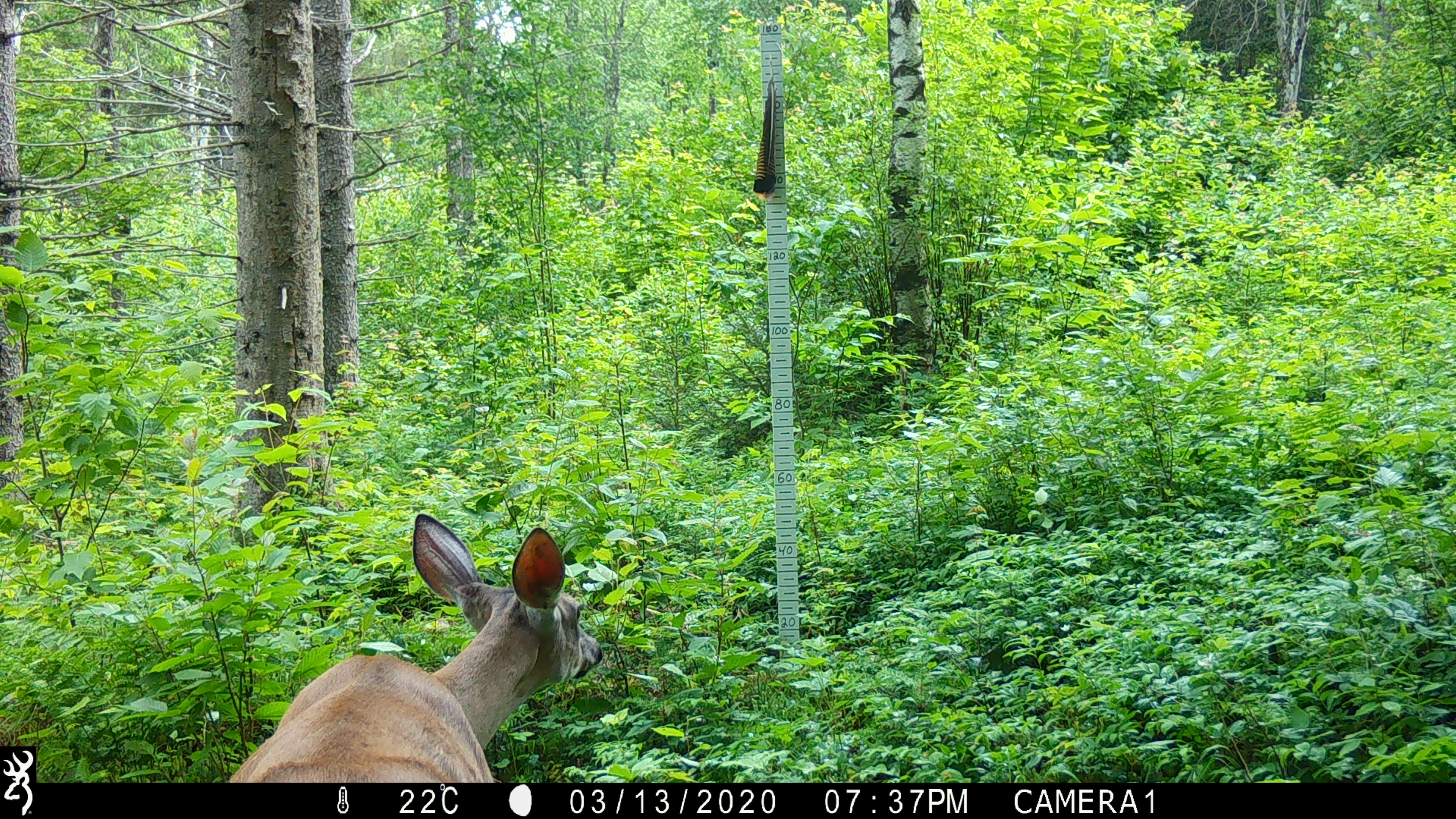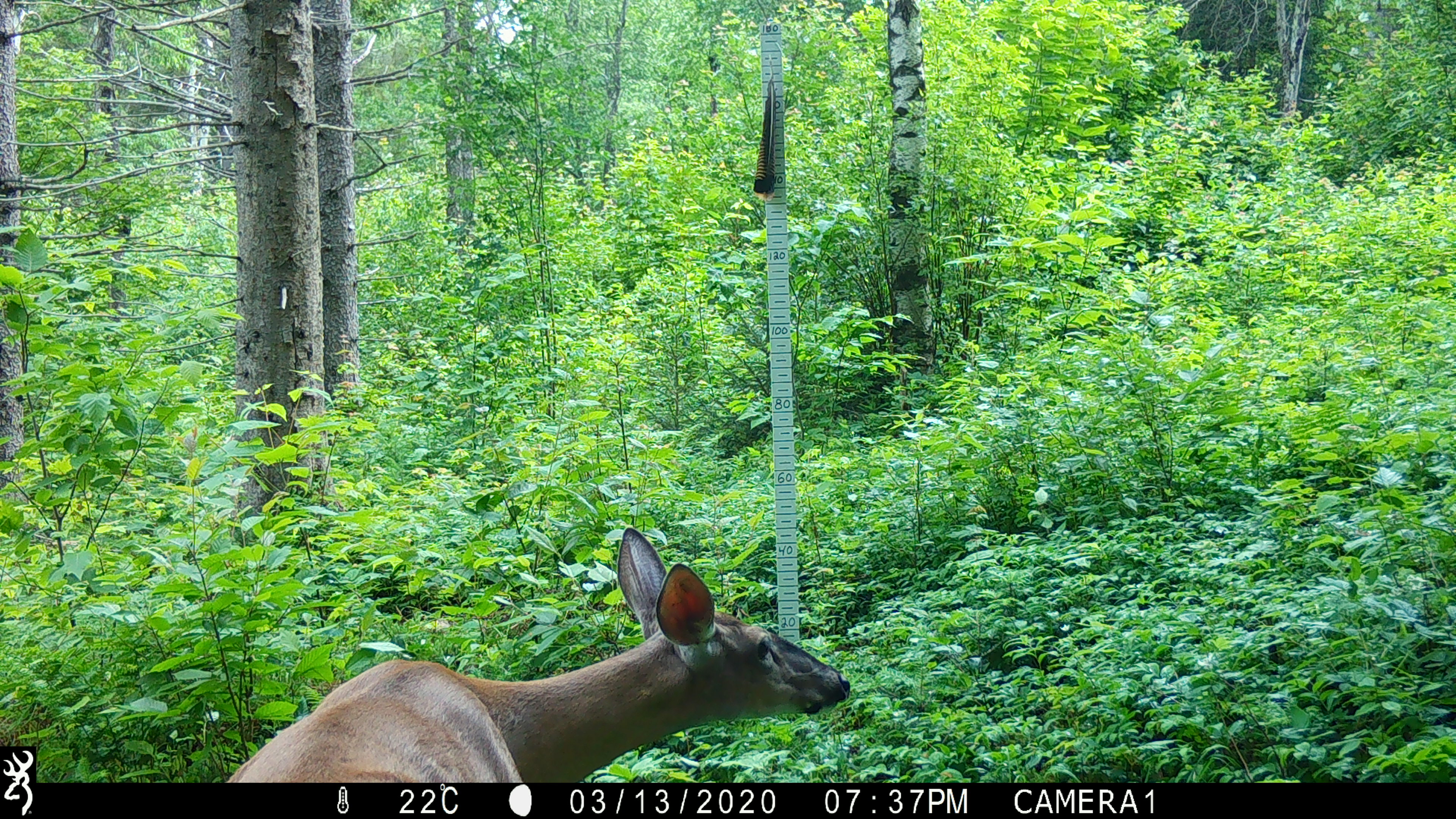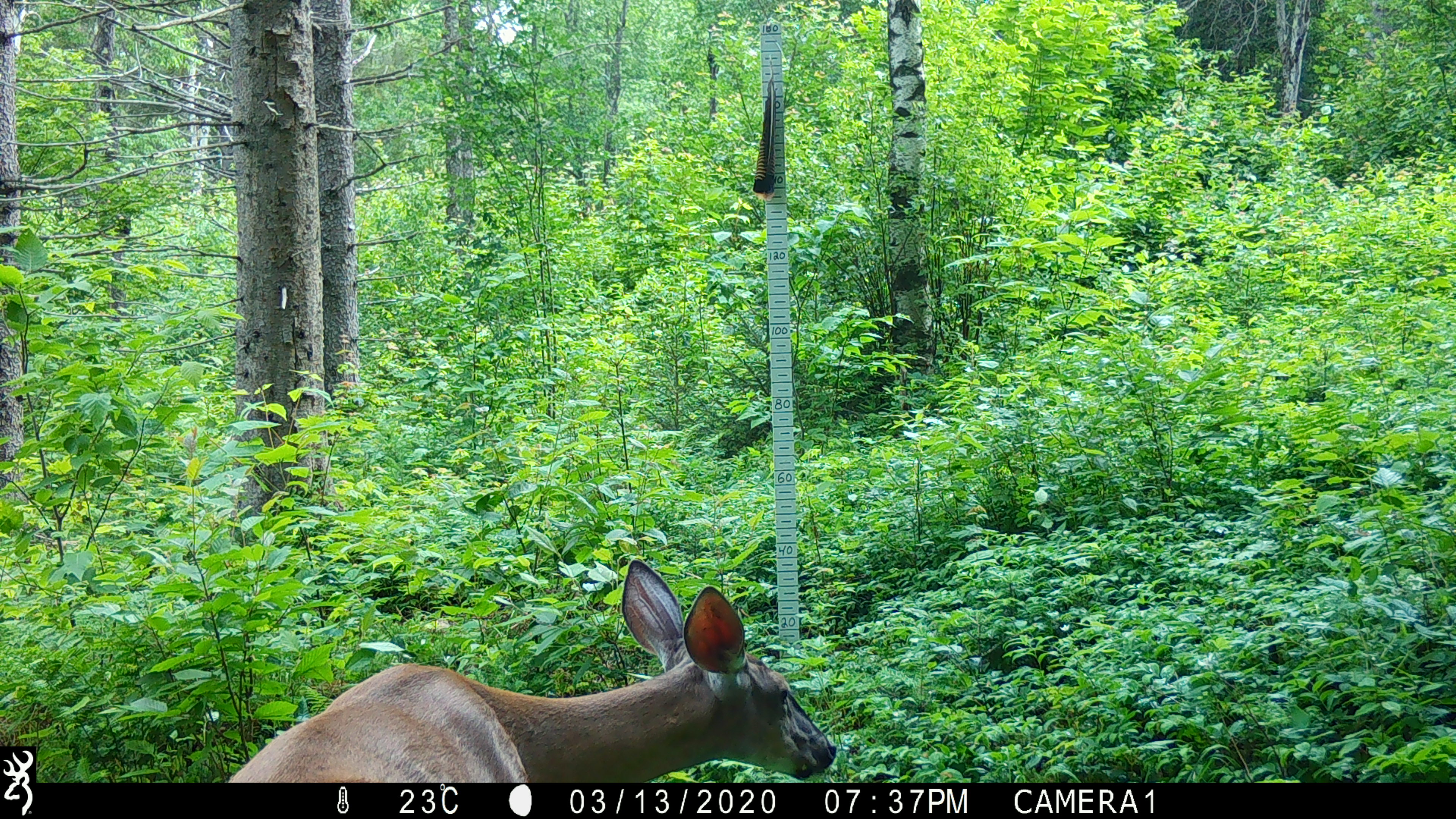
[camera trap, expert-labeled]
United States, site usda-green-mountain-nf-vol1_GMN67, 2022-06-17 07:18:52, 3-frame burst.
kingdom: Animalia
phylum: Chordata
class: Mammalia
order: Artiodactyla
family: Cervidae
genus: Odocoileus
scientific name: Odocoileus virginianus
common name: white-tailed deer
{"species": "white-tailed deer (Odocoileus virginianus)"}